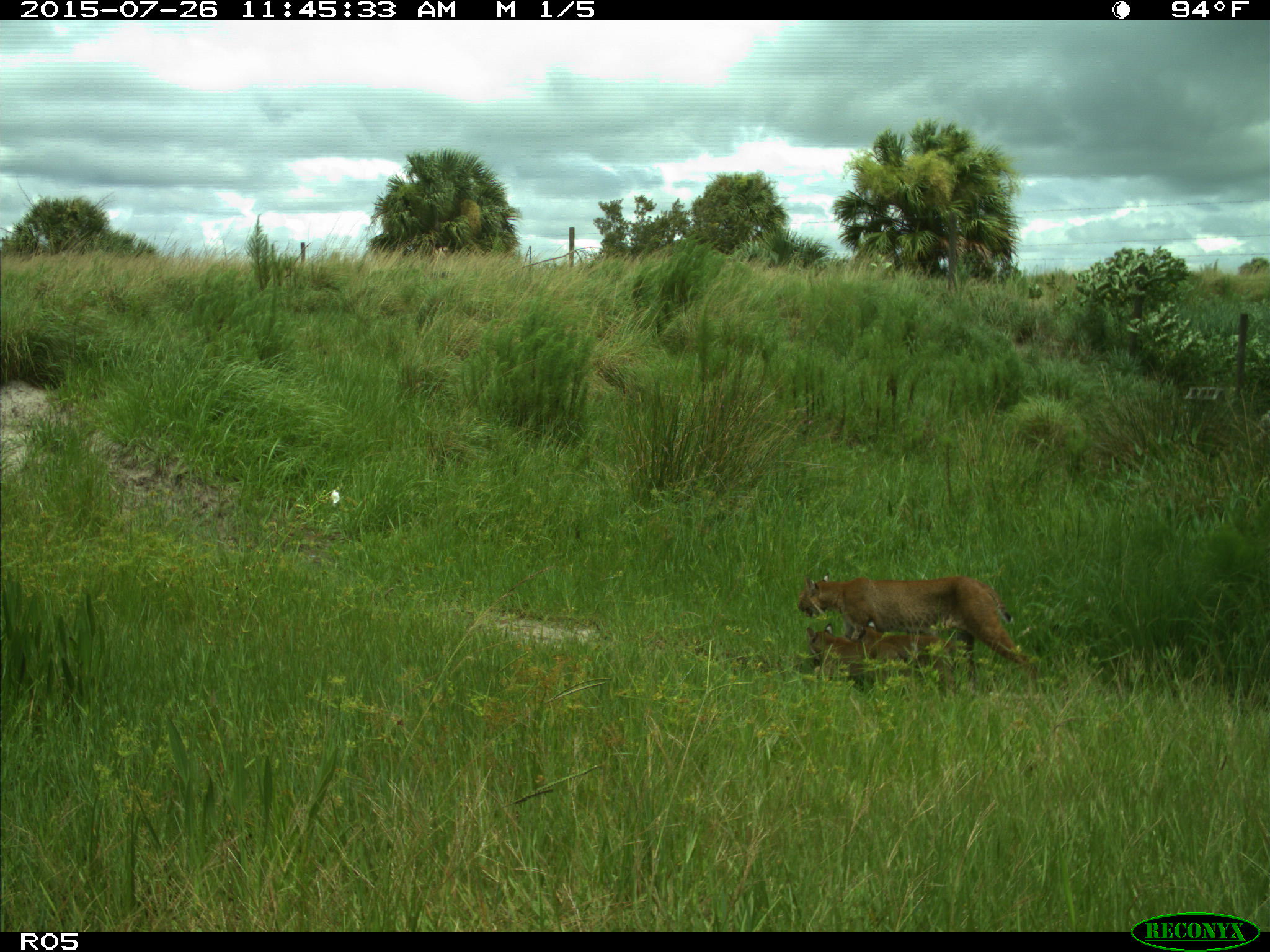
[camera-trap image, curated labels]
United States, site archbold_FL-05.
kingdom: Animalia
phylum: Chordata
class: Mammalia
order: Carnivora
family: Felidae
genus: Lynx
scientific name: Lynx rufus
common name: bobcat